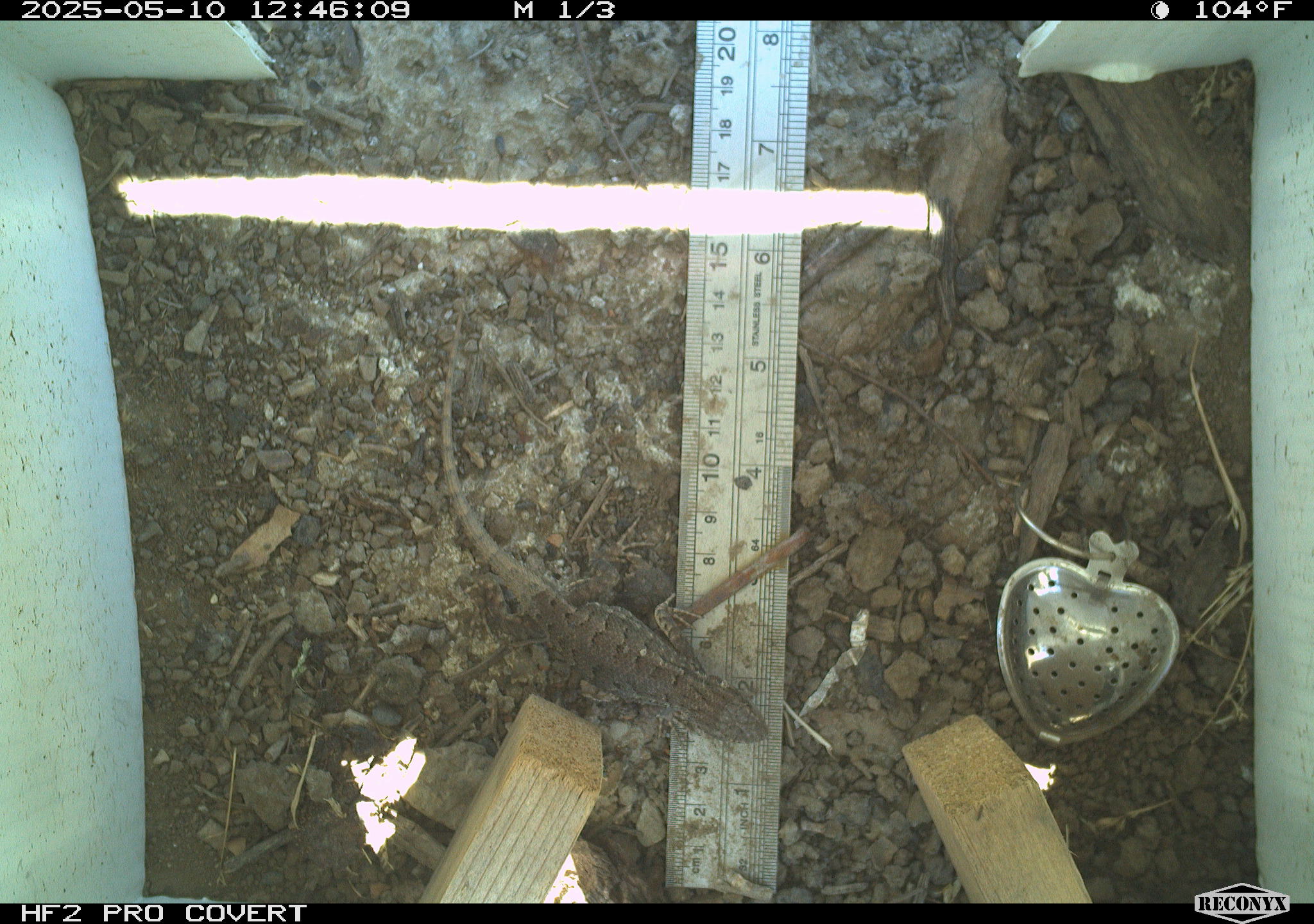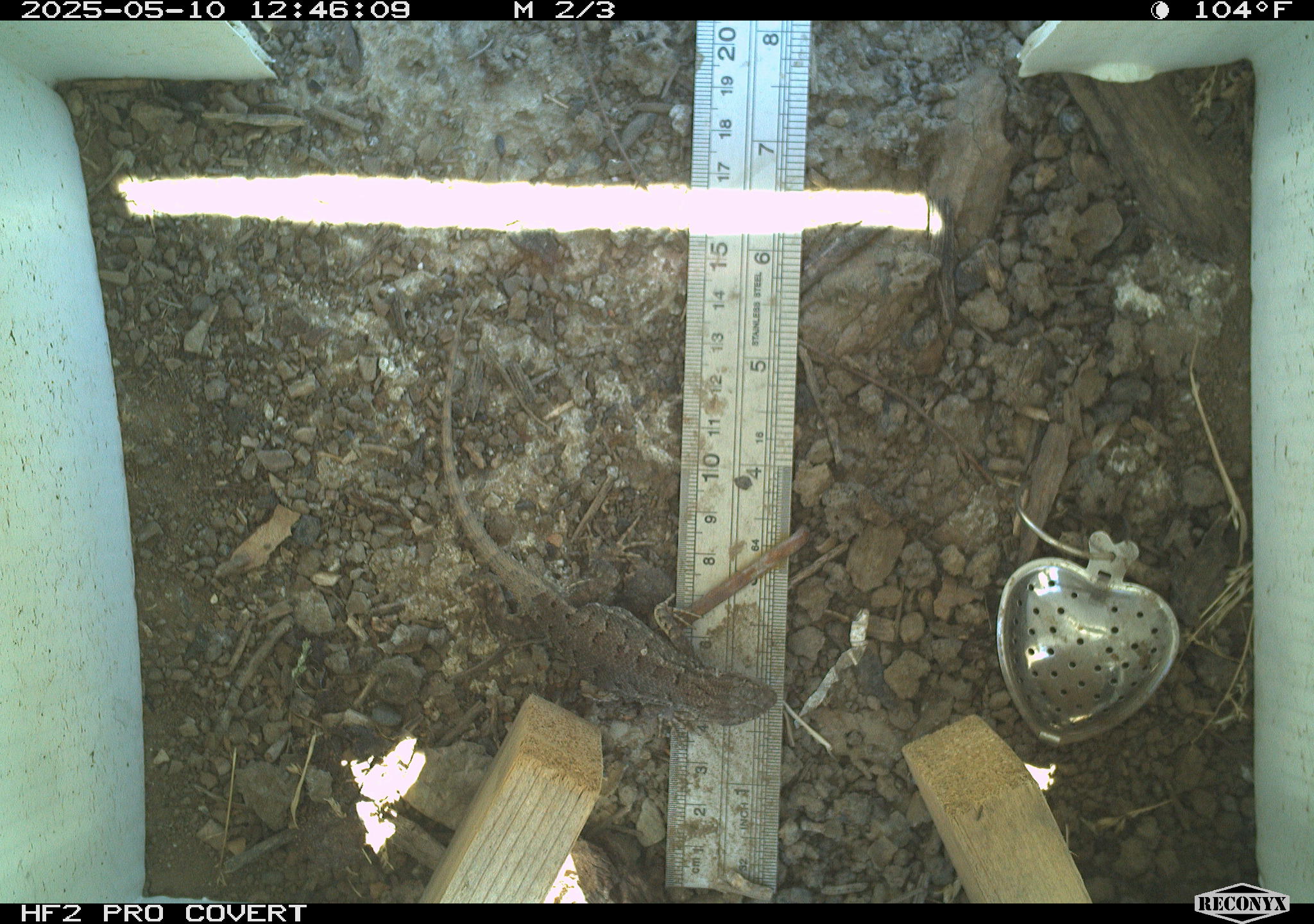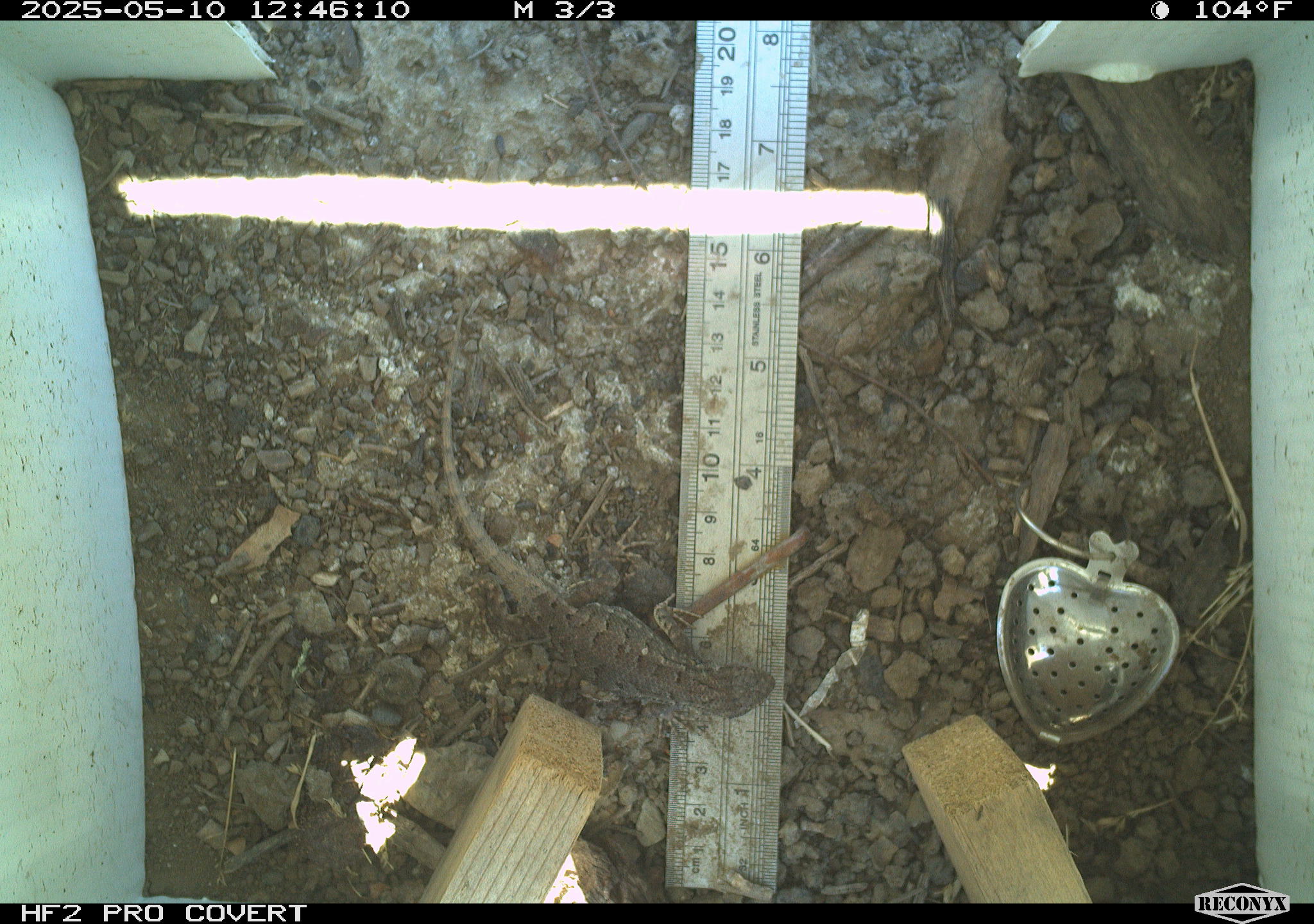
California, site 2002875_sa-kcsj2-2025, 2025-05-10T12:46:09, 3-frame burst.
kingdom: Animalia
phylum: Chordata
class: Reptilia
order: Squamata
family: Phrynosomatidae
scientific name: Phrynosomatidae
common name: north american spiny lizards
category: sceloporus/uta species